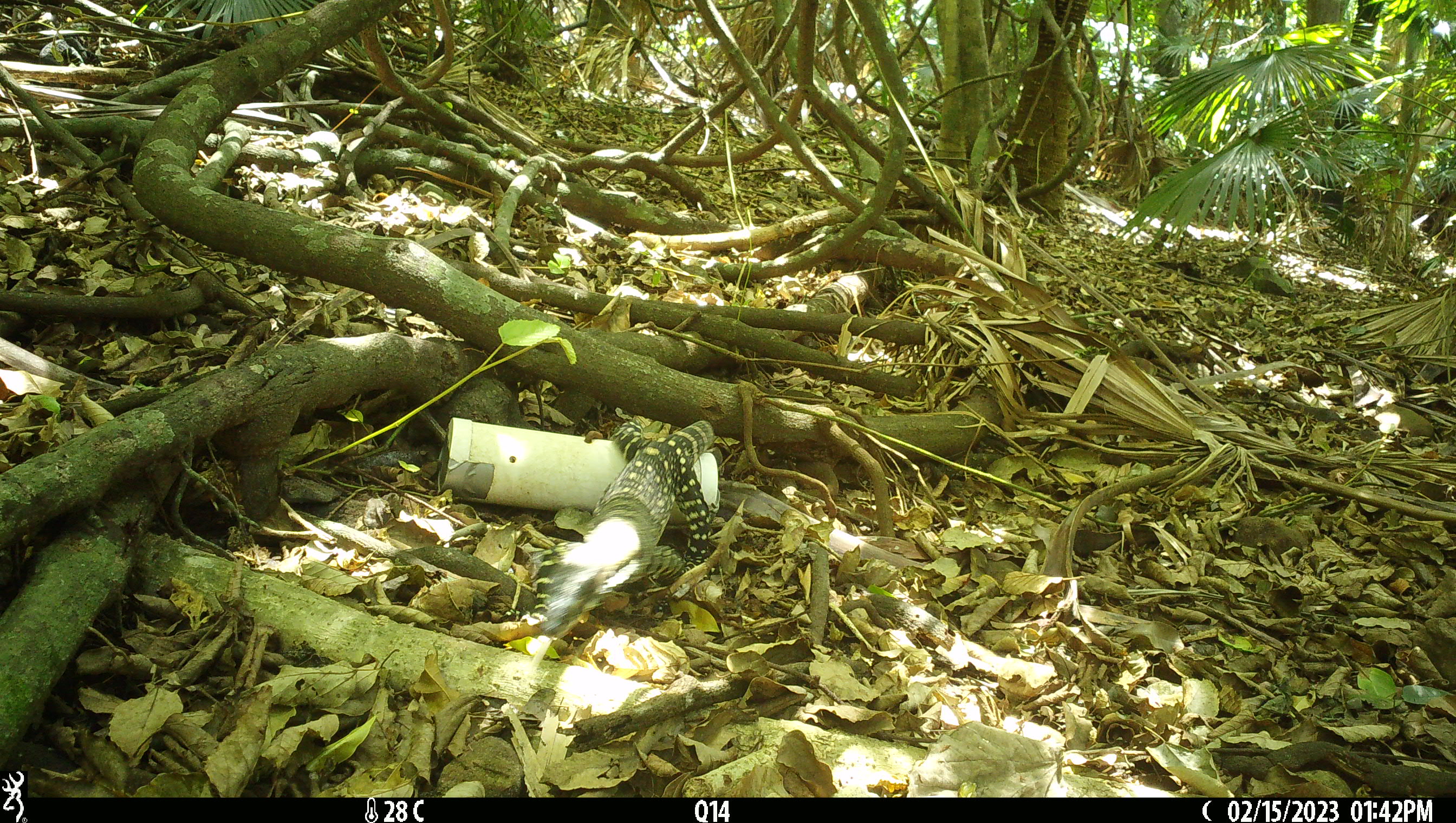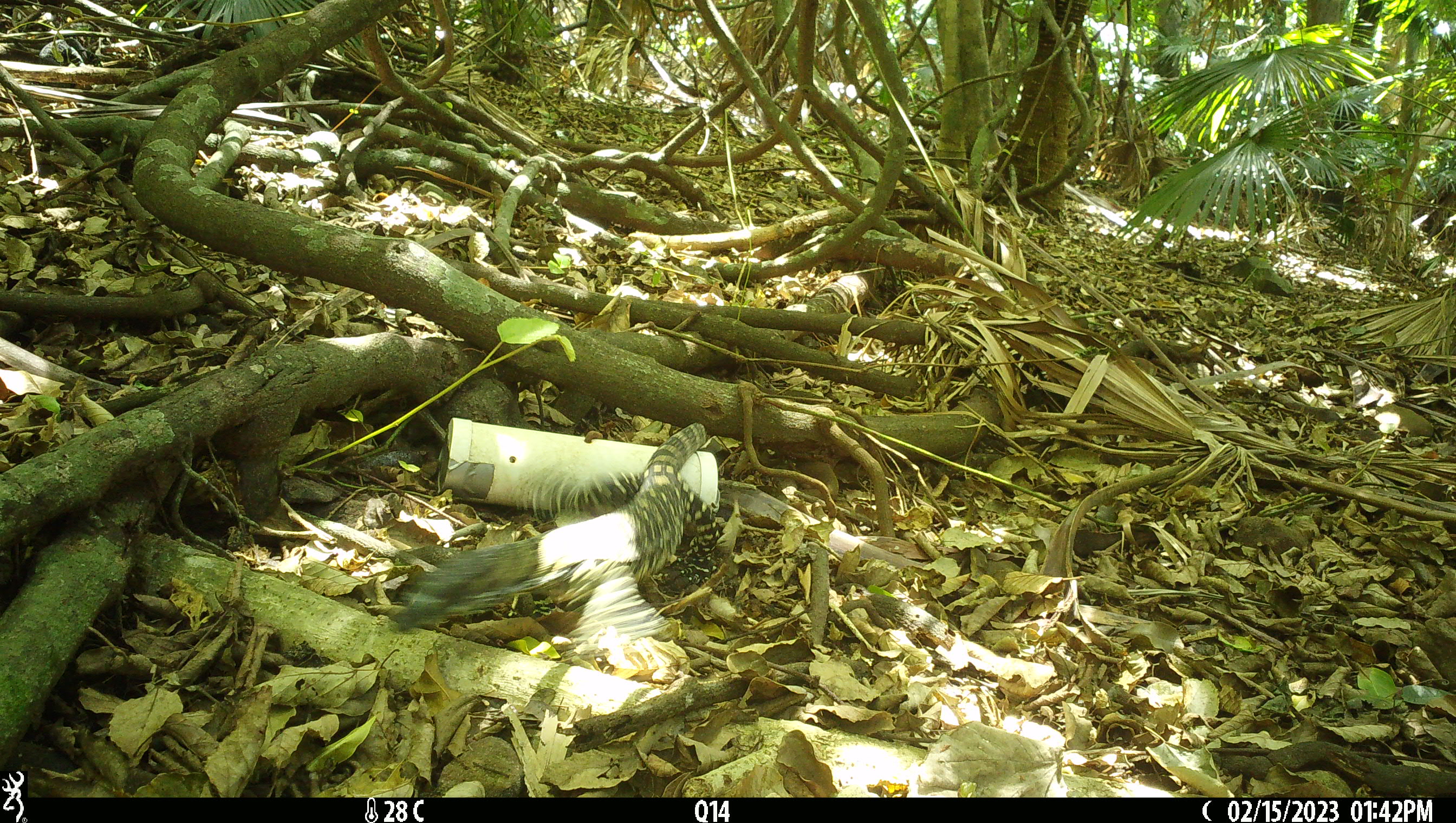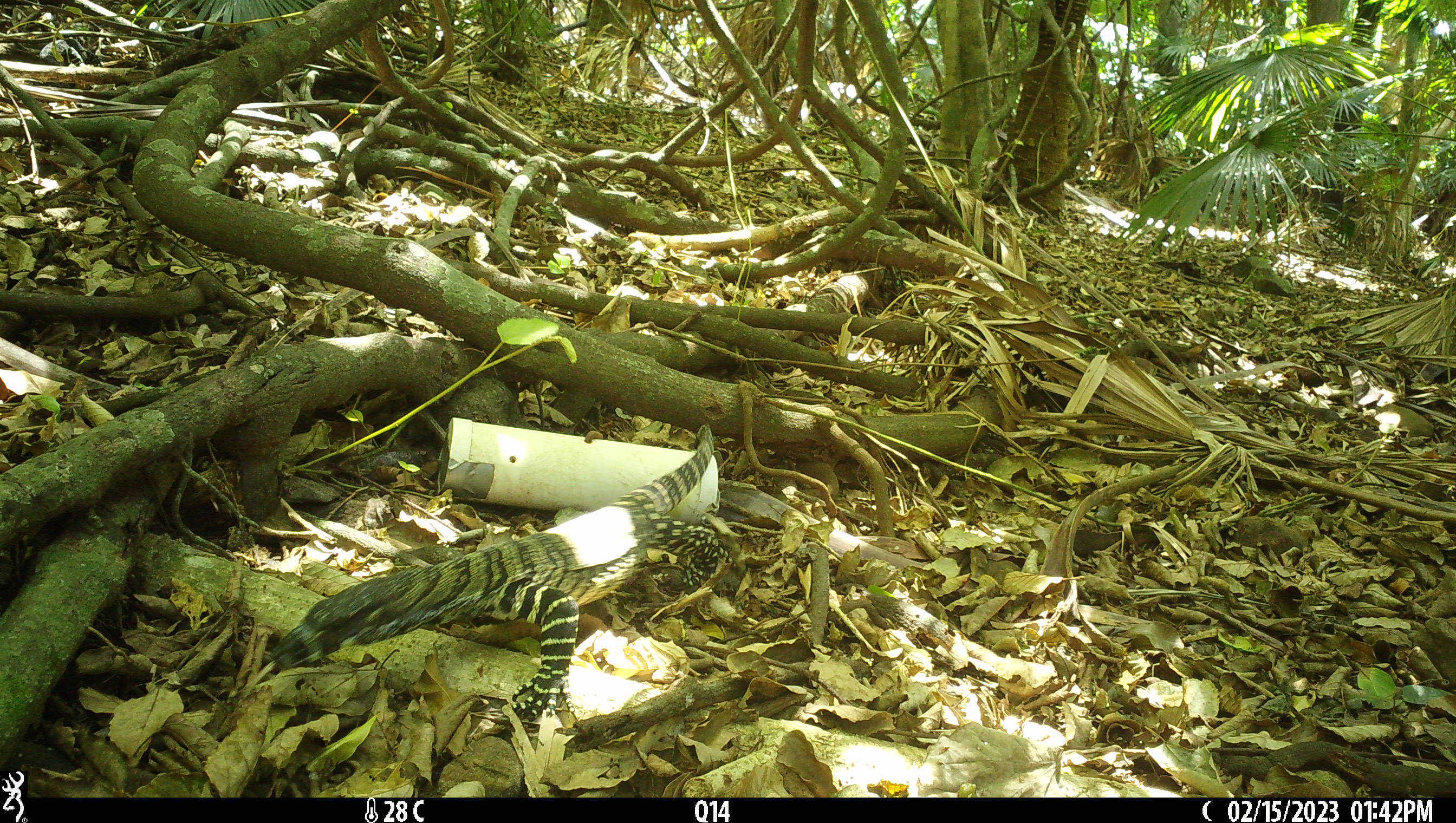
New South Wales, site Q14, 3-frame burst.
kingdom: Animalia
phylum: Chordata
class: Reptilia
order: Squamata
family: Varanidae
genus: Varanus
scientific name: Varanus varius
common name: lace monitor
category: goanna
Goanna (lace monitor) (Varanus varius).